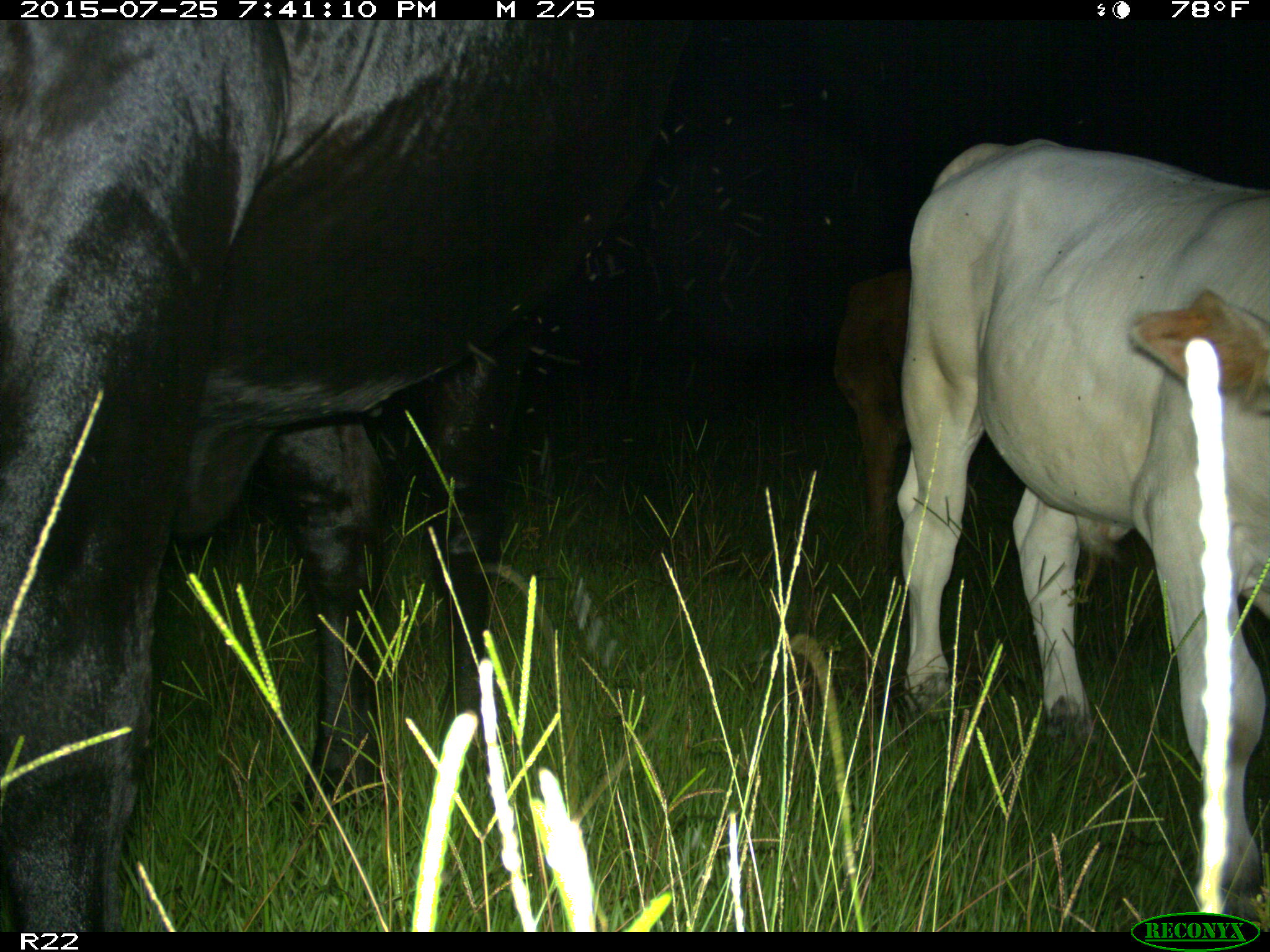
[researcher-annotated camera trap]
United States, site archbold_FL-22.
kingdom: Animalia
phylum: Chordata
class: Mammalia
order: Artiodactyla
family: Bovidae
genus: Bos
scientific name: Bos taurus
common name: domestic cow